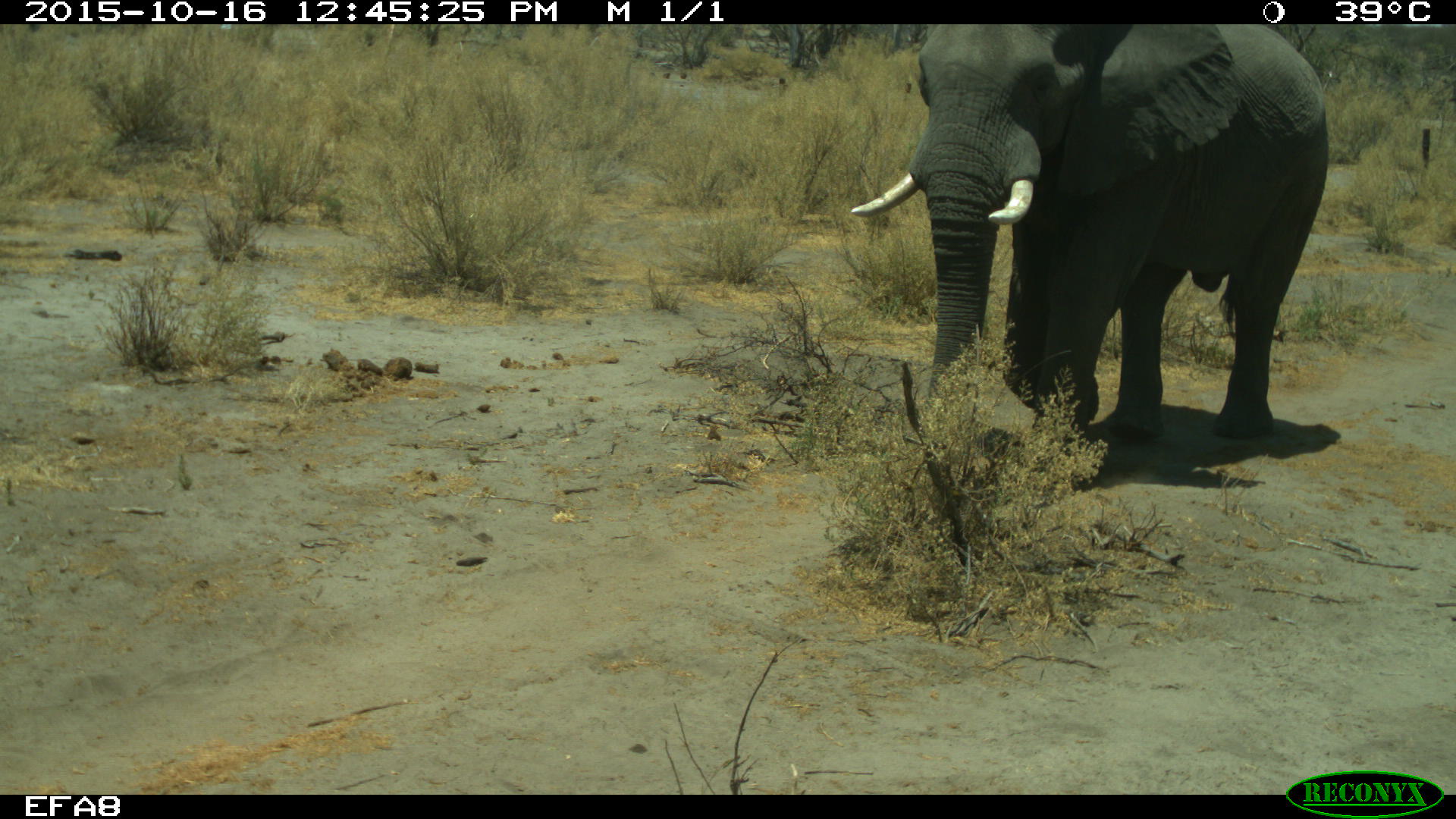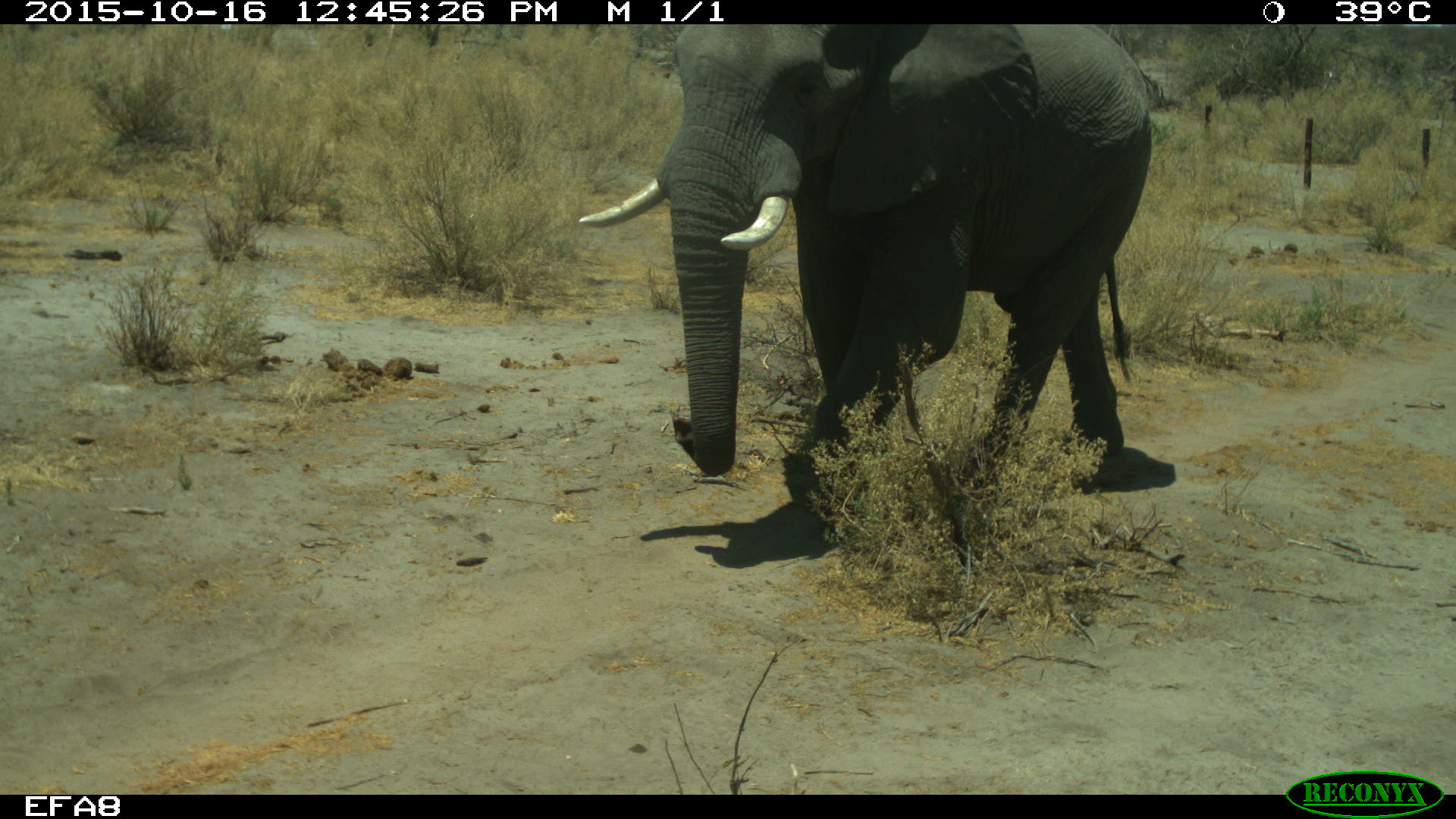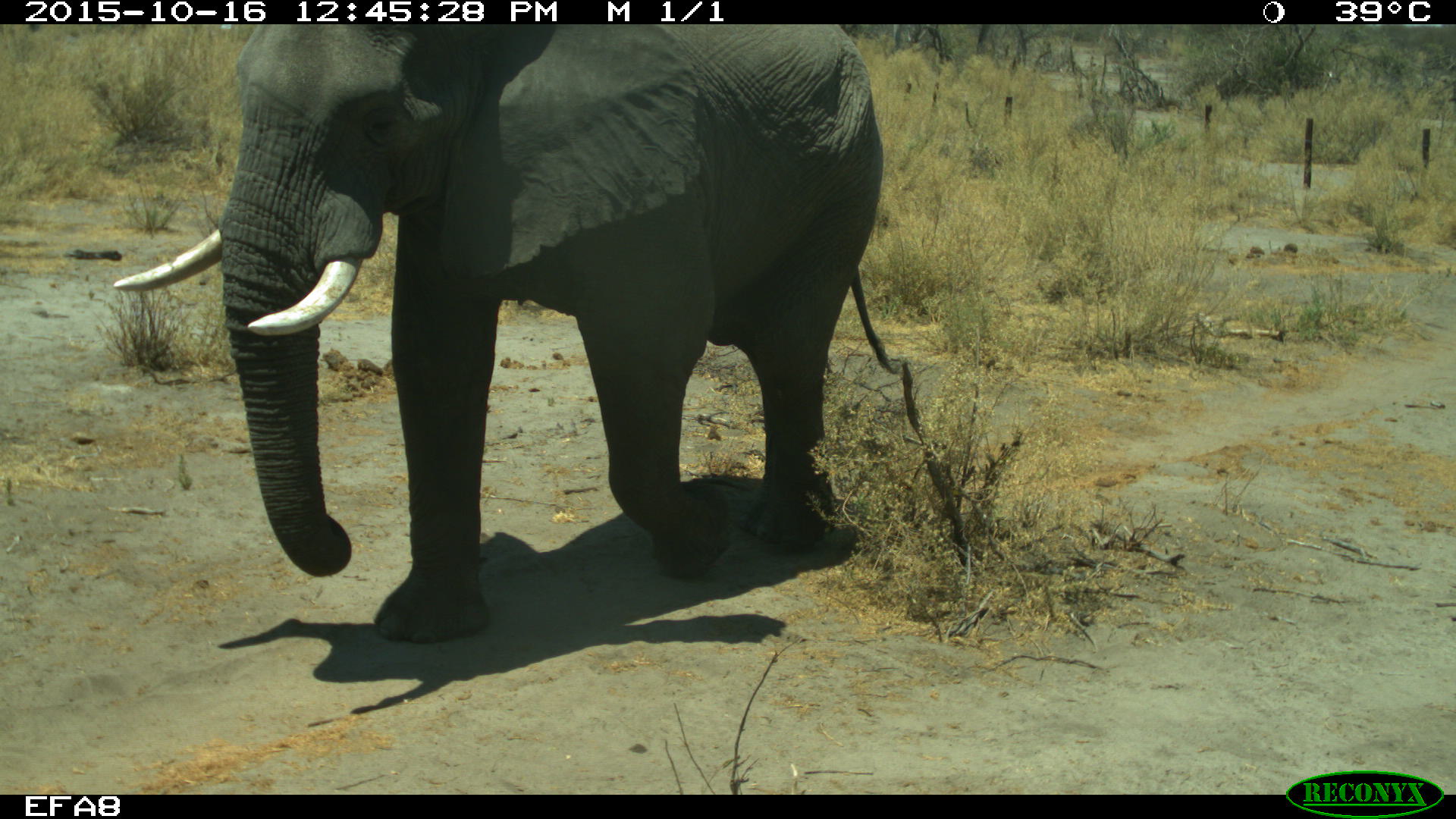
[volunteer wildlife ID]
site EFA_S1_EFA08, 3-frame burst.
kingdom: Animalia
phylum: Chordata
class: Mammalia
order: Proboscidea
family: Elephantidae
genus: Loxodonta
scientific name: Loxodonta africana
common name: african bush elephant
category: elephant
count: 1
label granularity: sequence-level